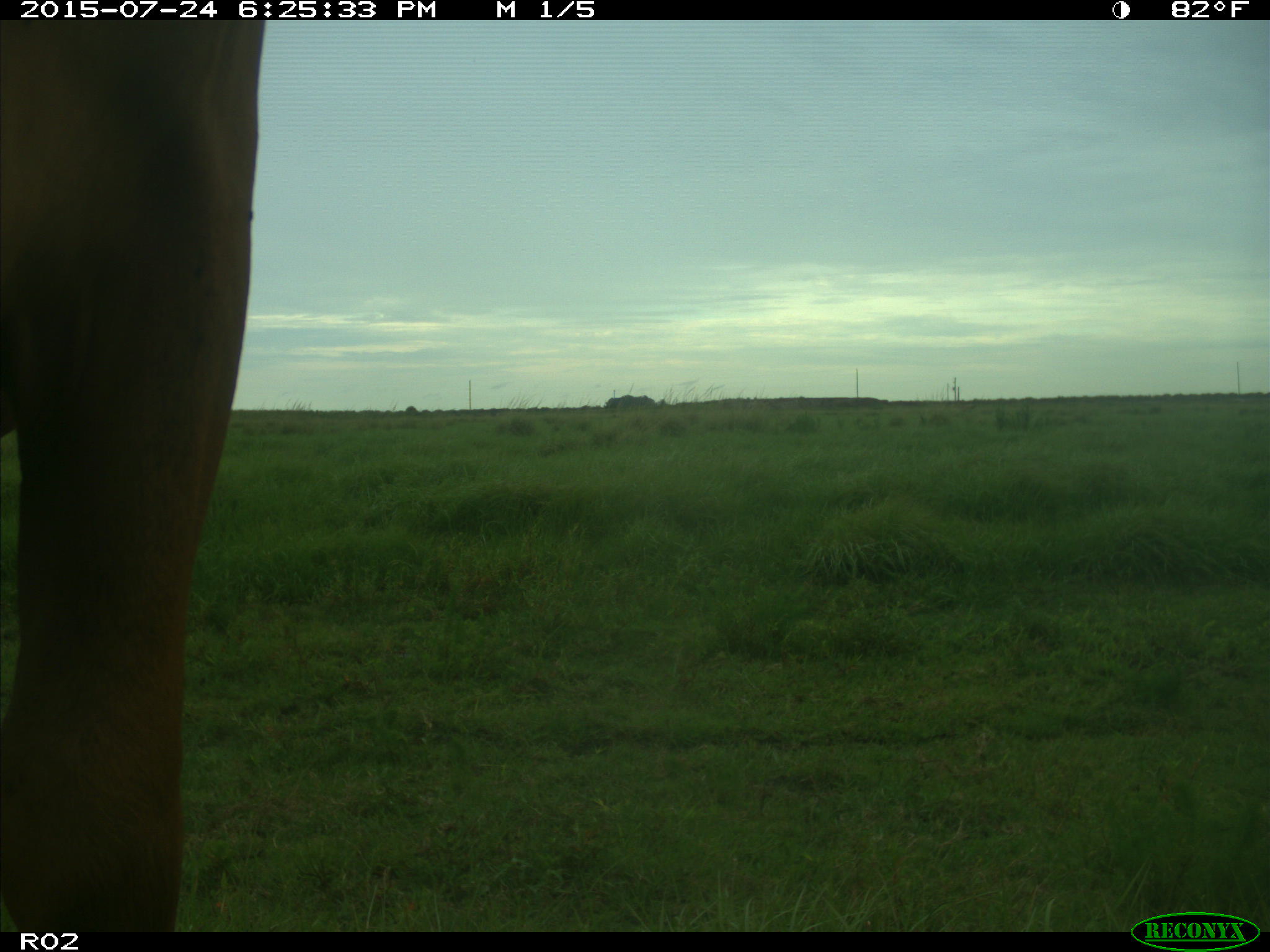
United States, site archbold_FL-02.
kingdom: Animalia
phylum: Chordata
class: Mammalia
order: Artiodactyla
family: Bovidae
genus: Bos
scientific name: Bos taurus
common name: domestic cow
Bos taurus (domestic cow).